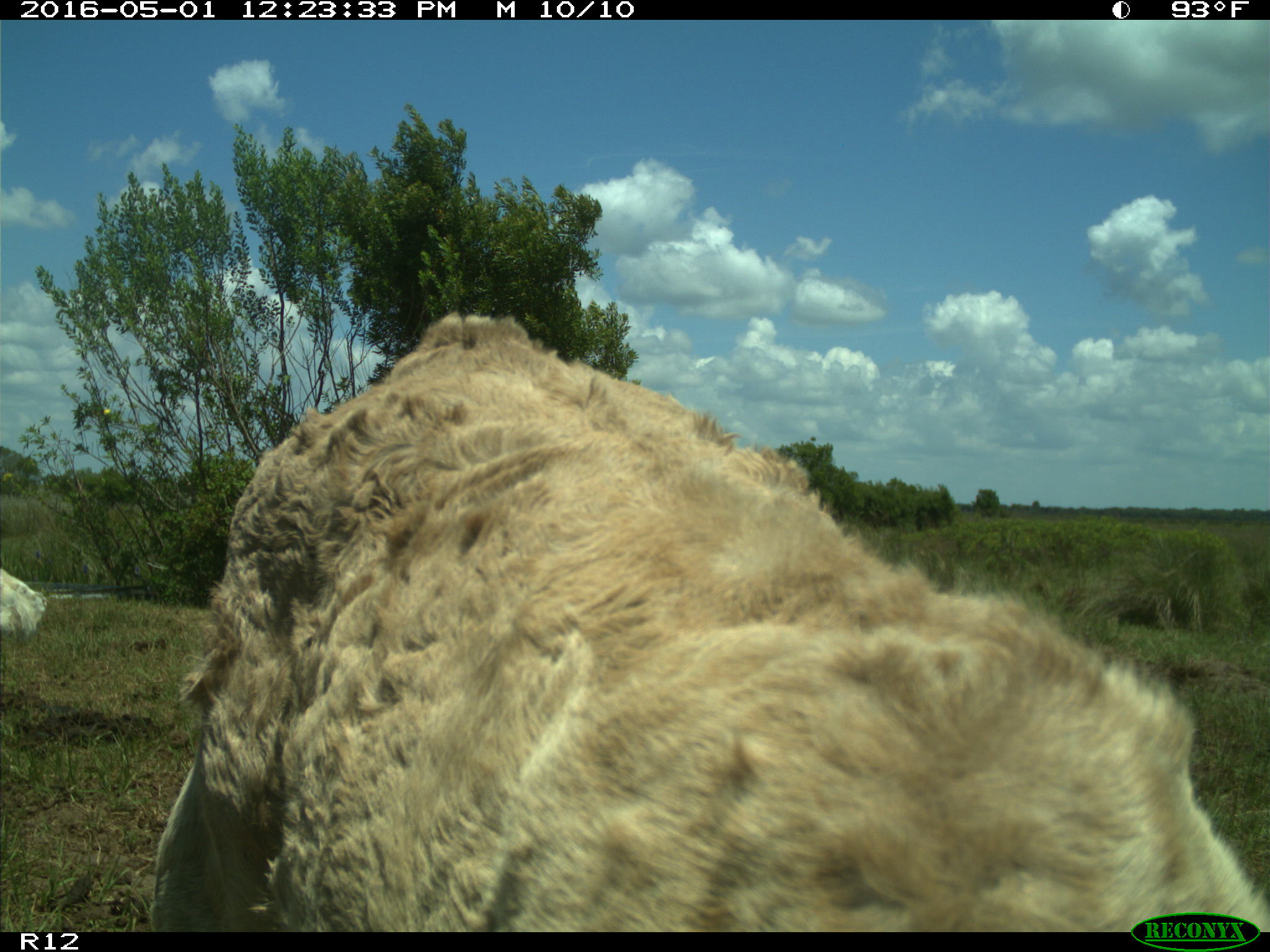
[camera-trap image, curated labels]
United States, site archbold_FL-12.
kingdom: Animalia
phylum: Chordata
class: Mammalia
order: Artiodactyla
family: Bovidae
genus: Bos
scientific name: Bos taurus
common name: domestic cow